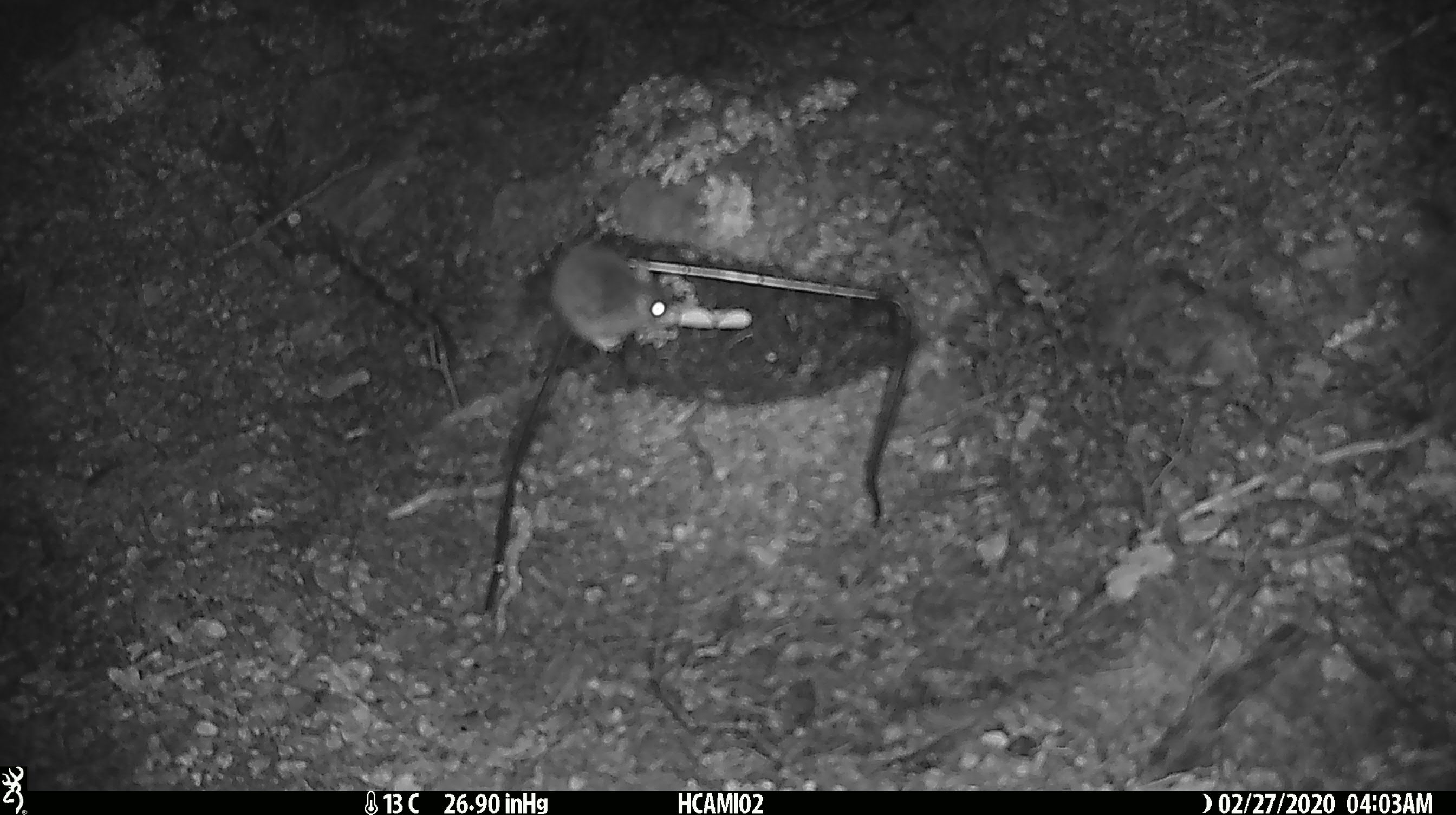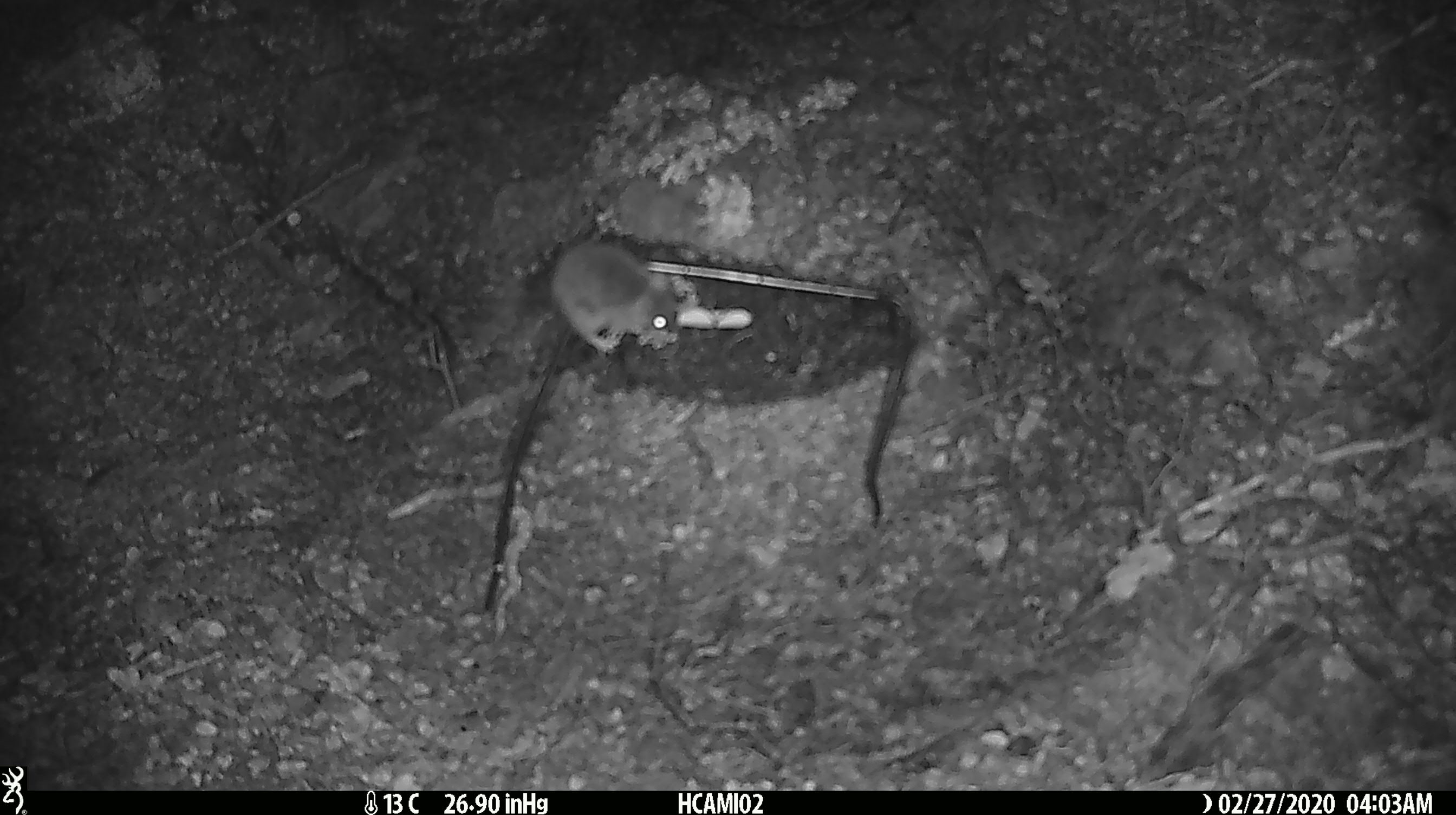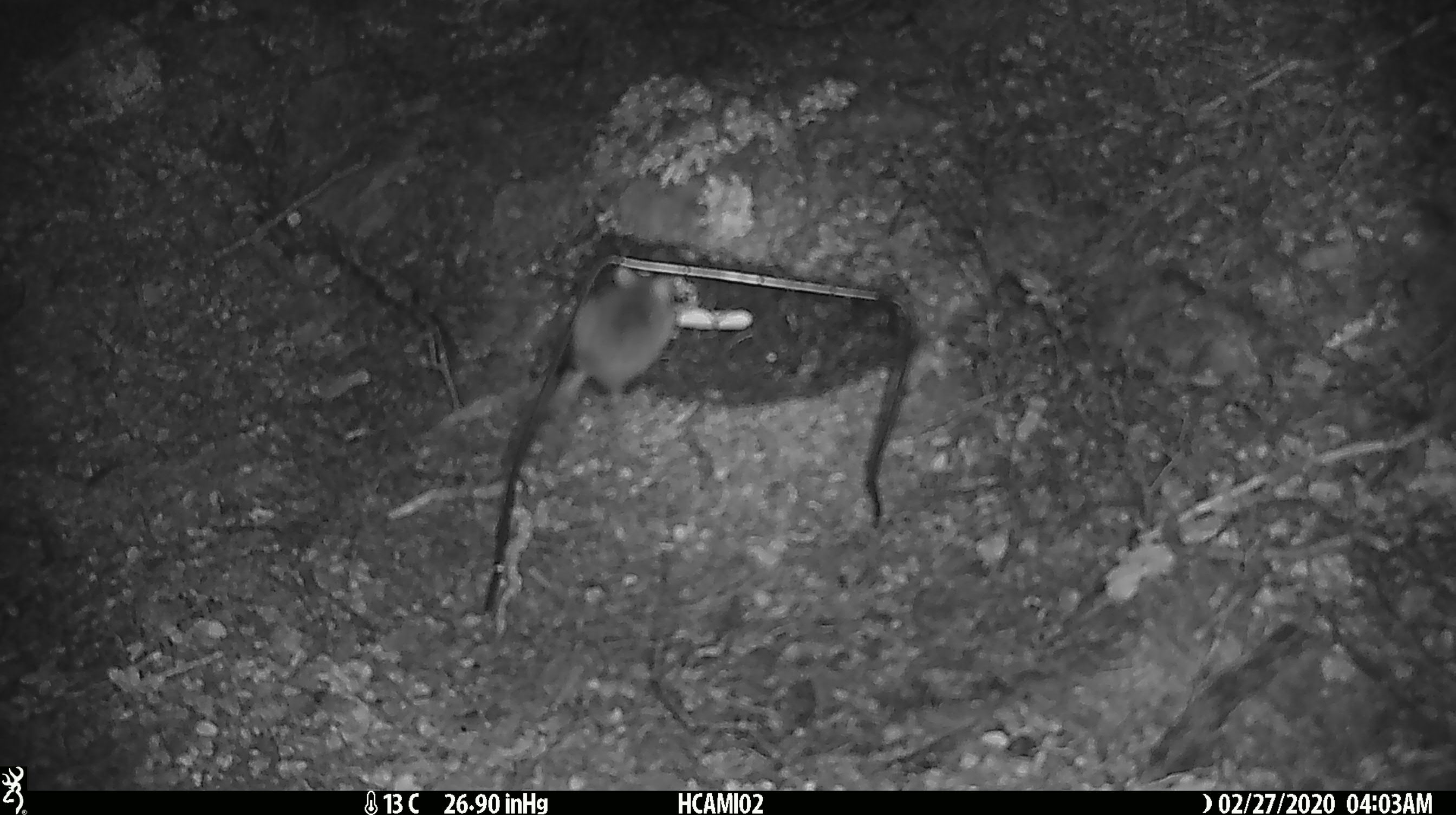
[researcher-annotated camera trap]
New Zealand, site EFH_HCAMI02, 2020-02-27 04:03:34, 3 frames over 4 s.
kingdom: Animalia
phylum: Chordata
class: Mammalia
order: Rodentia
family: Muridae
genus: Mus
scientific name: Mus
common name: mouse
Mouse (Mus).